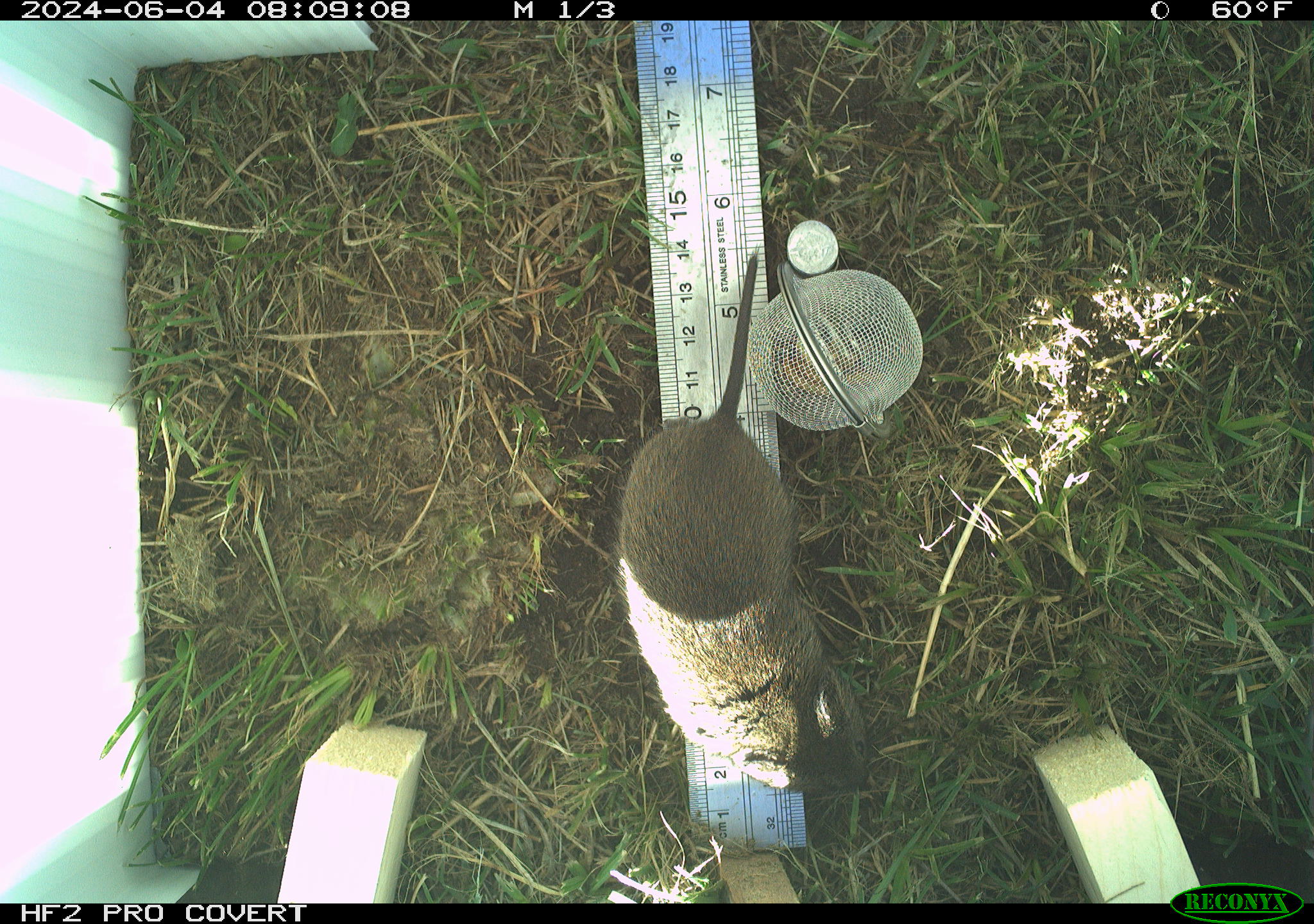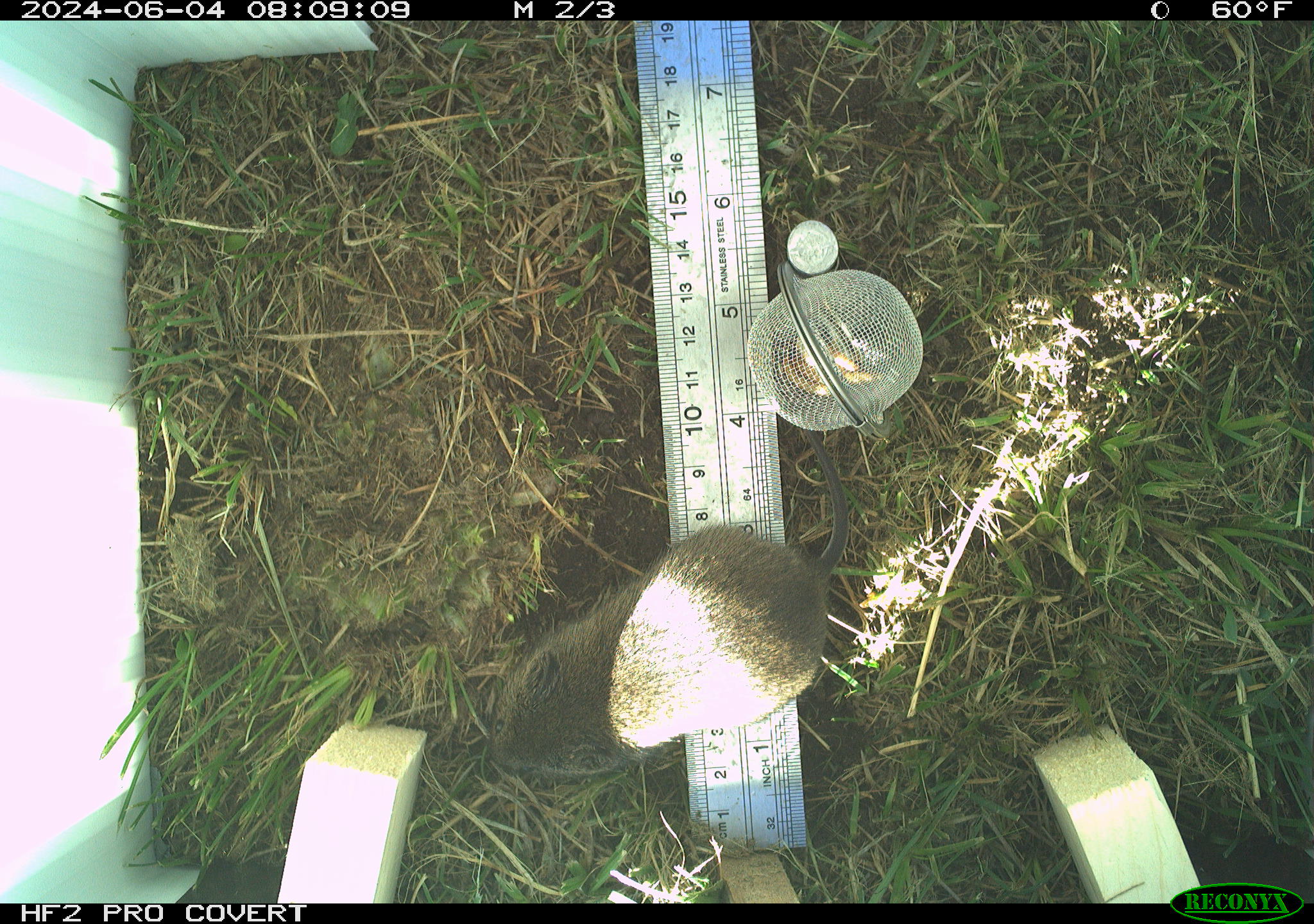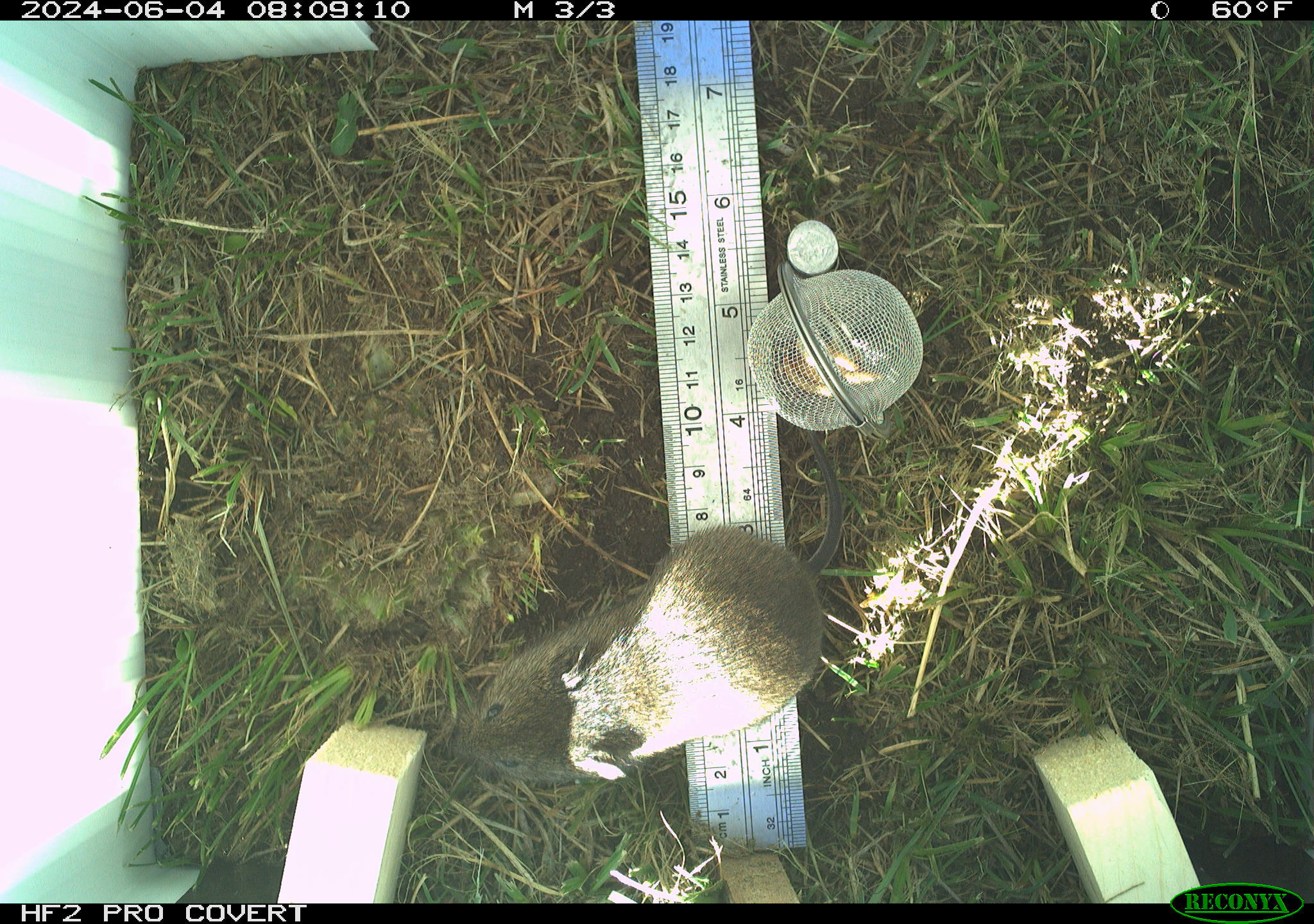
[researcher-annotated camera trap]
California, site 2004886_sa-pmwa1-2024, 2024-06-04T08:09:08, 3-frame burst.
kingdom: Animalia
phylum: Chordata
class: Mammalia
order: Rodentia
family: Cricetidae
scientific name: Arvicolinae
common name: voles, lemmings, and muskrats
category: arvicolinae subfamily